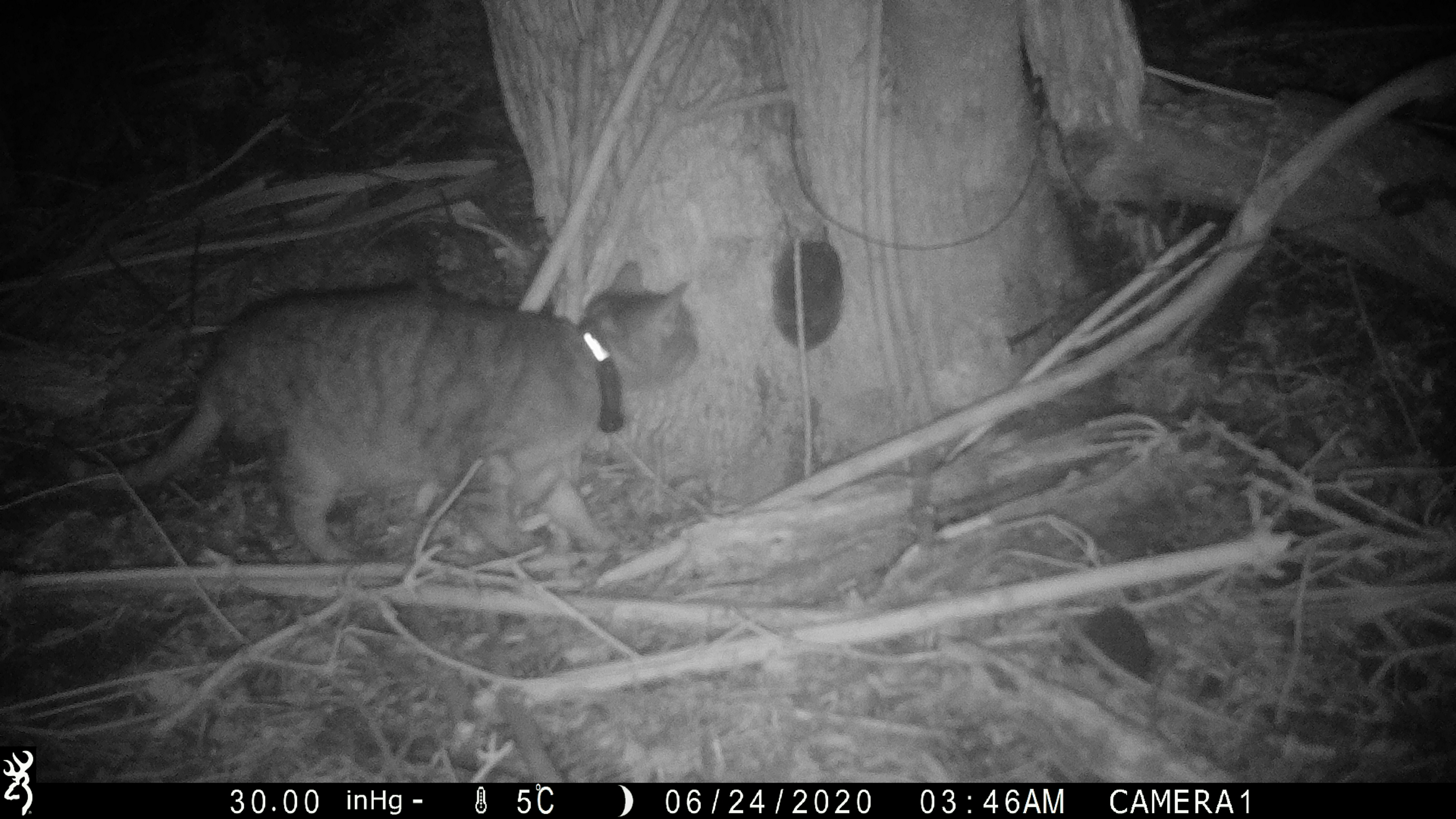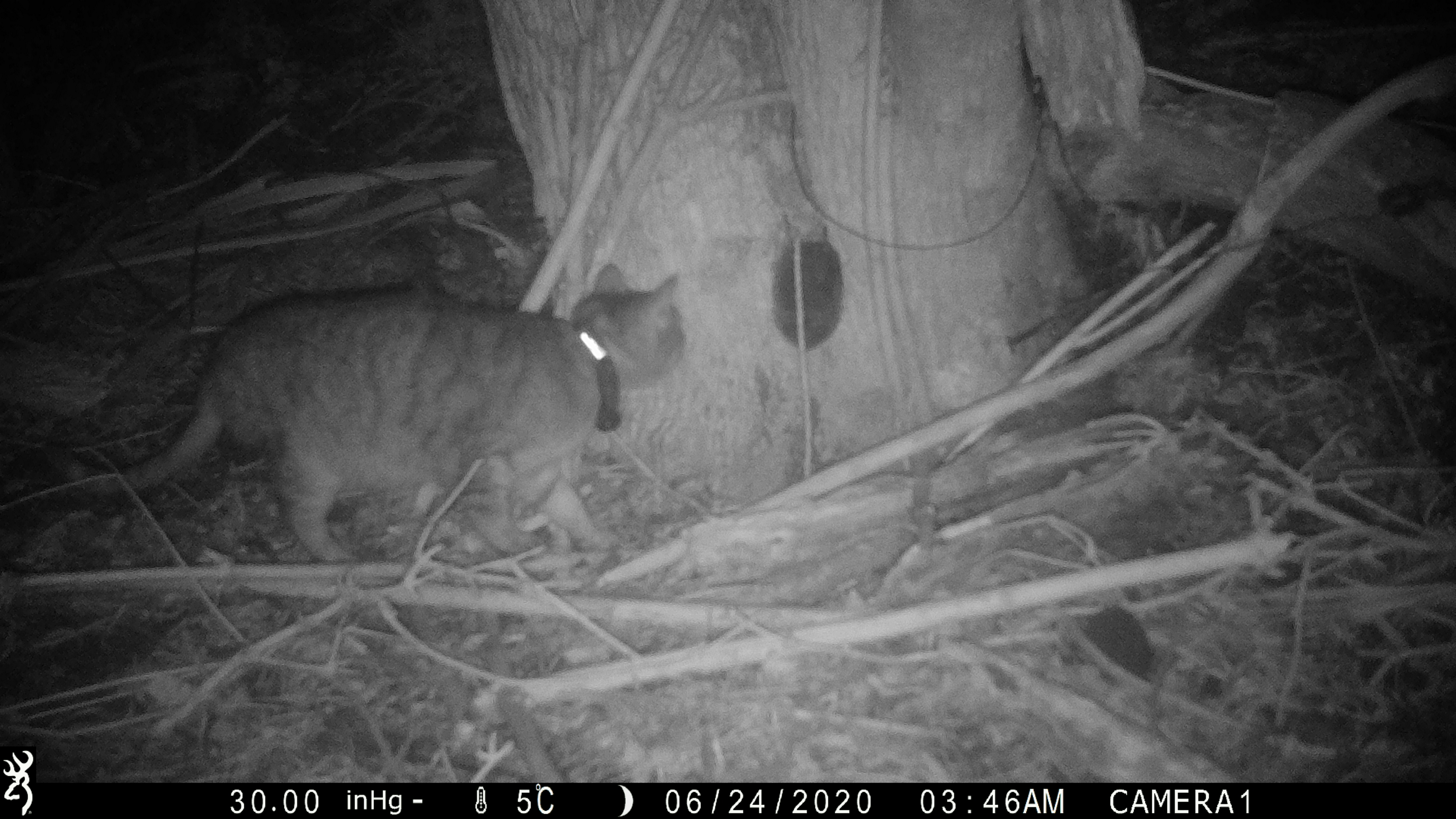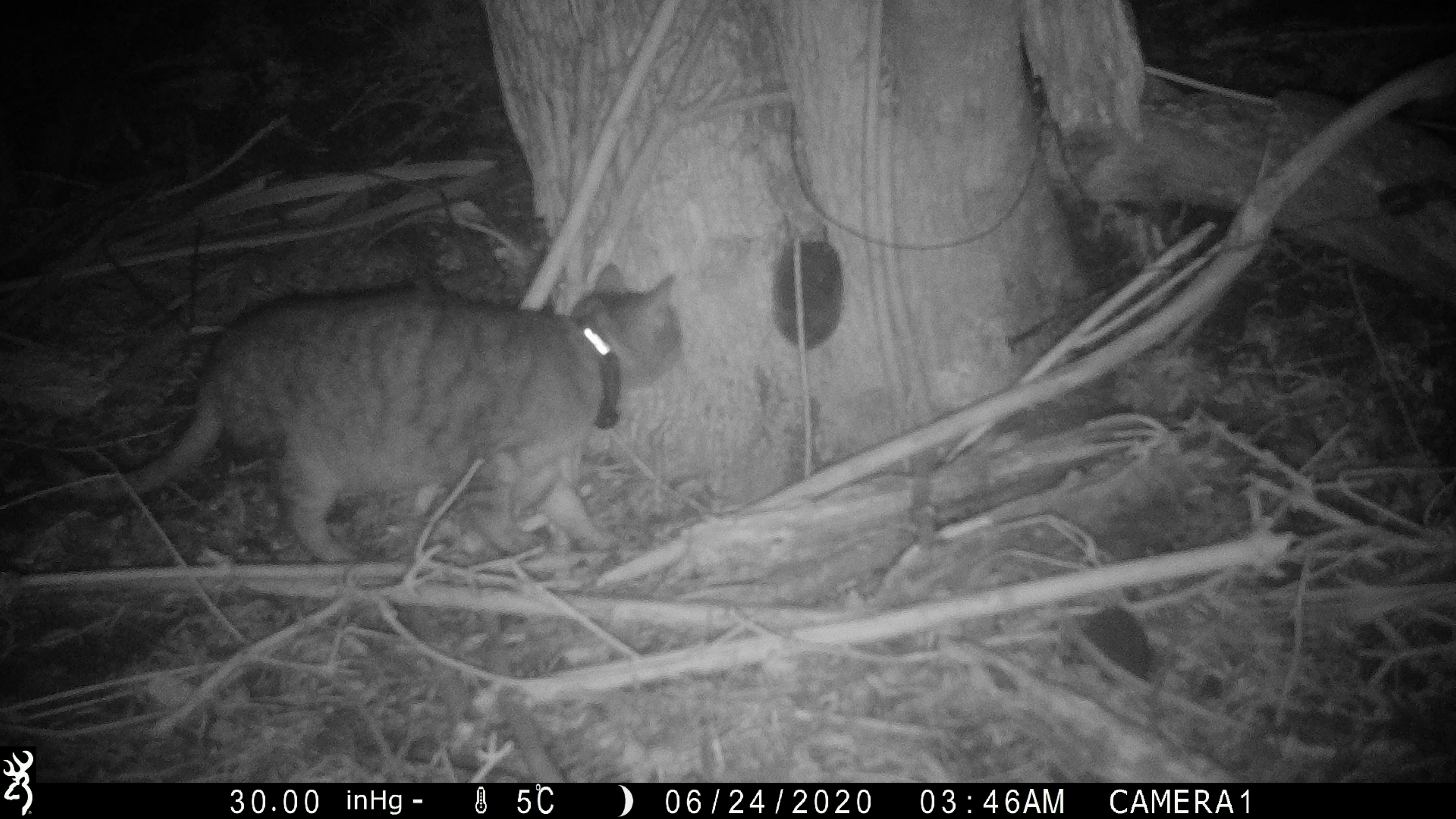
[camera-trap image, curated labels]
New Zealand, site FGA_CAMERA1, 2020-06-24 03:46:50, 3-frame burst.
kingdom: Animalia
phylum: Chordata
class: Mammalia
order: Carnivora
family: Felidae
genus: Felis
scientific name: Felis catus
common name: domestic cat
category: cat